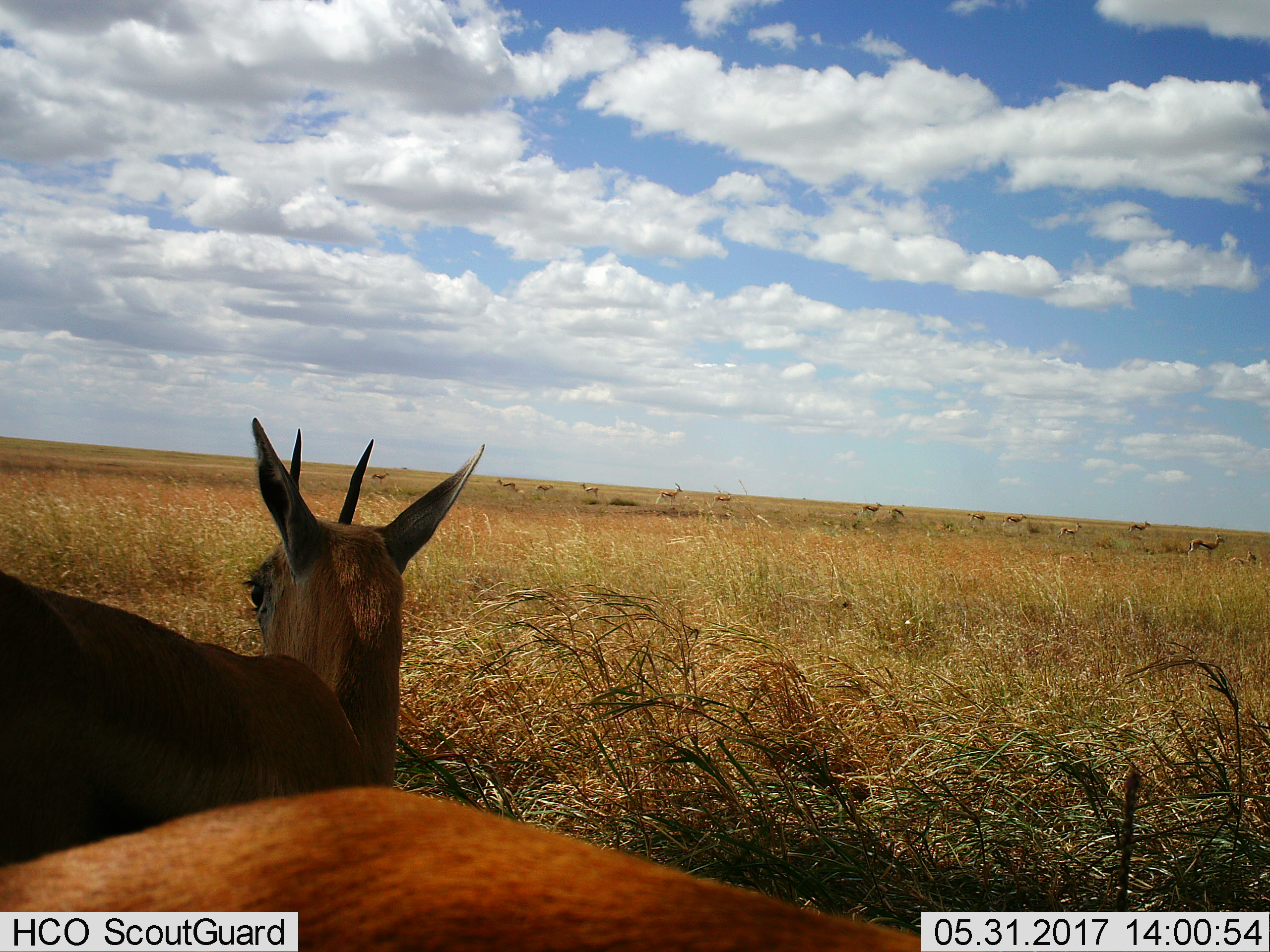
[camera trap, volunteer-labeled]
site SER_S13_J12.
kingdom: Animalia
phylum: Chordata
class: Mammalia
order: Artiodactyla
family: Bovidae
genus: Eudorcas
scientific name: Eudorcas thomsonii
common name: thomson's gazelle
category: gazellethomsons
Gazellethomsons (thomson's gazelle) (Eudorcas thomsonii), count 11-50. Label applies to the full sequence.